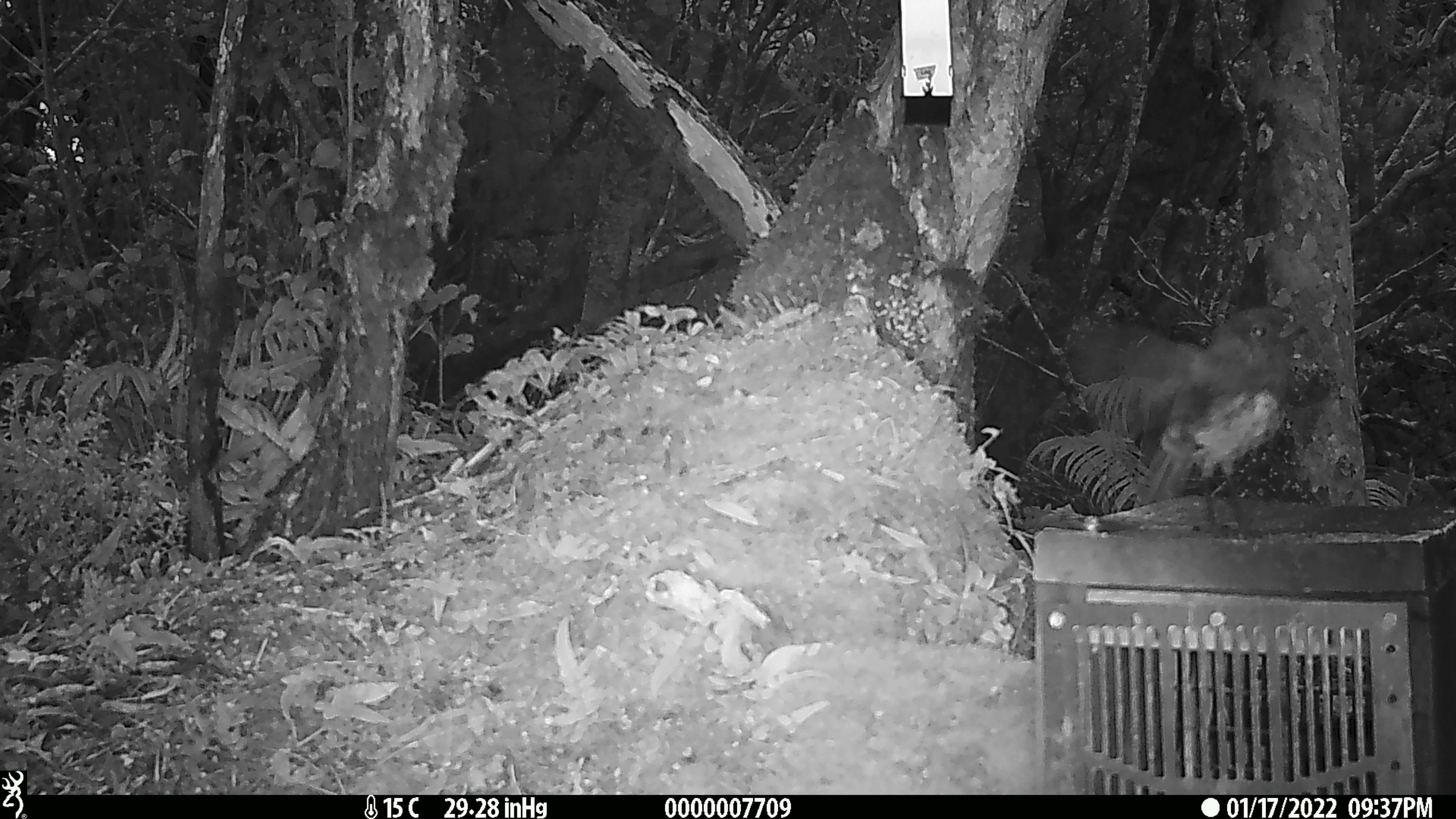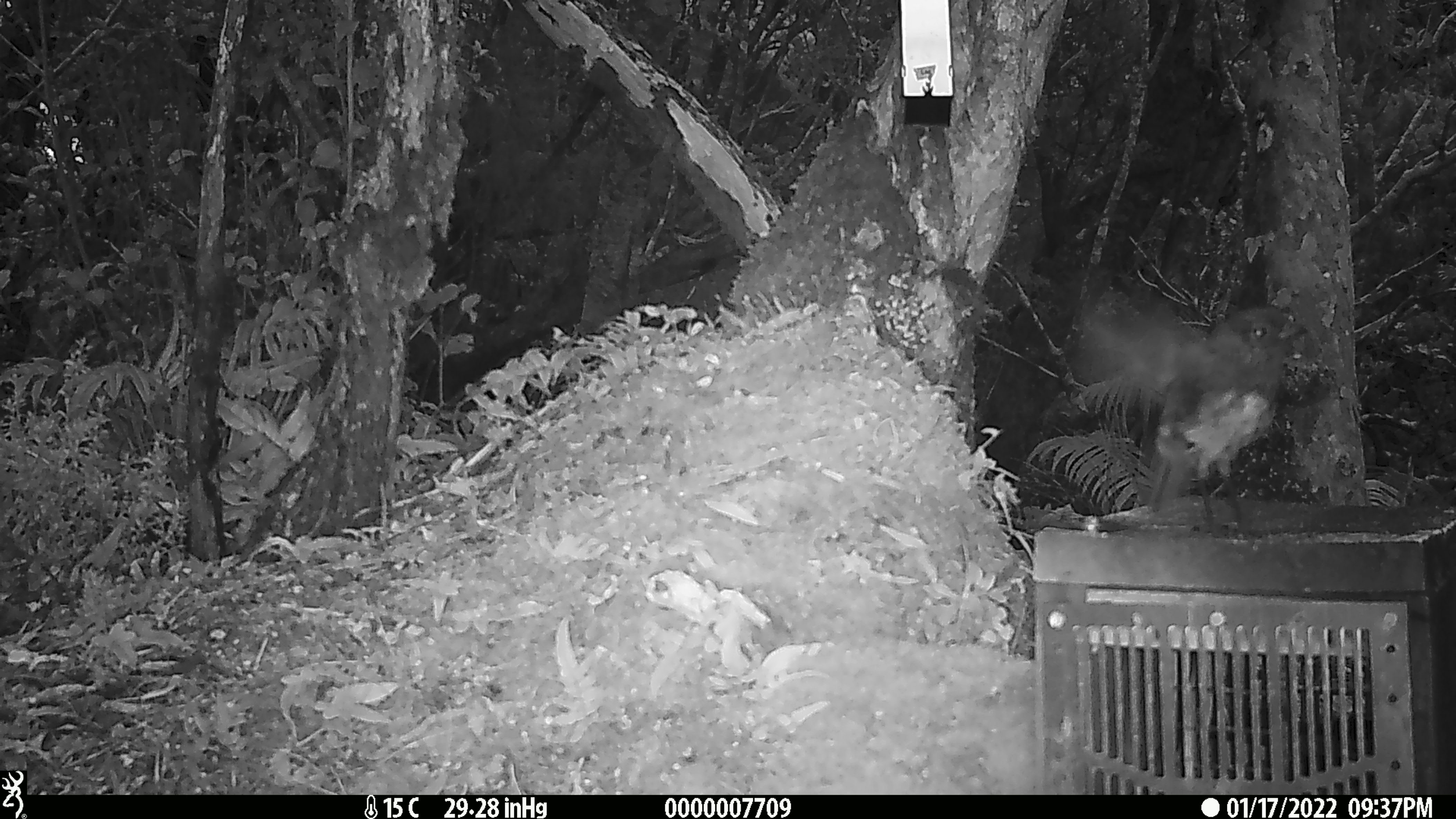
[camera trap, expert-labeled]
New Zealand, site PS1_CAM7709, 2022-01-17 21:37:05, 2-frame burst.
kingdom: Animalia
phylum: Chordata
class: Aves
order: Passeriformes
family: Petroicidae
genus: Petroica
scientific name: Petroica australis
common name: new zealand robin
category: robin